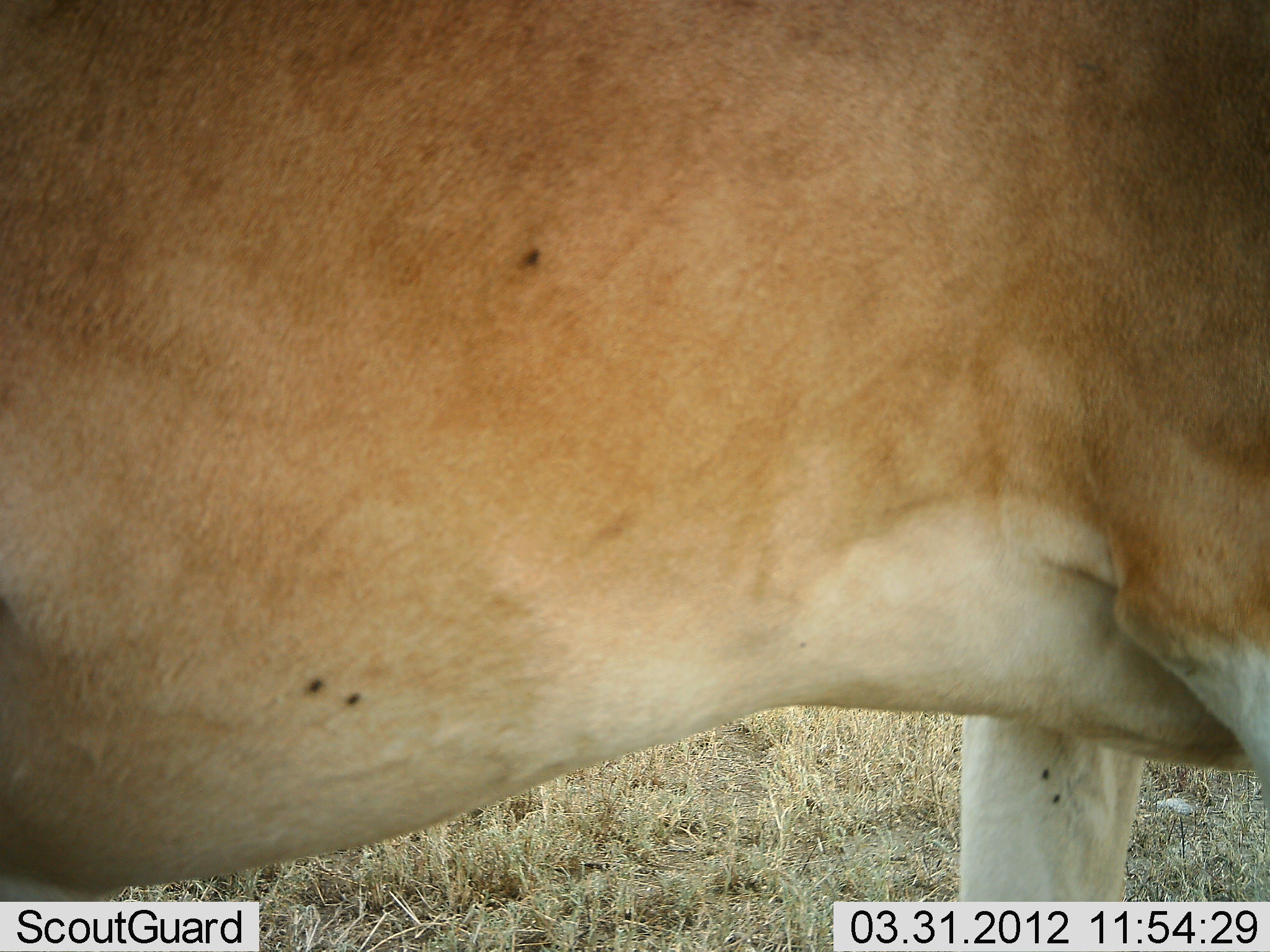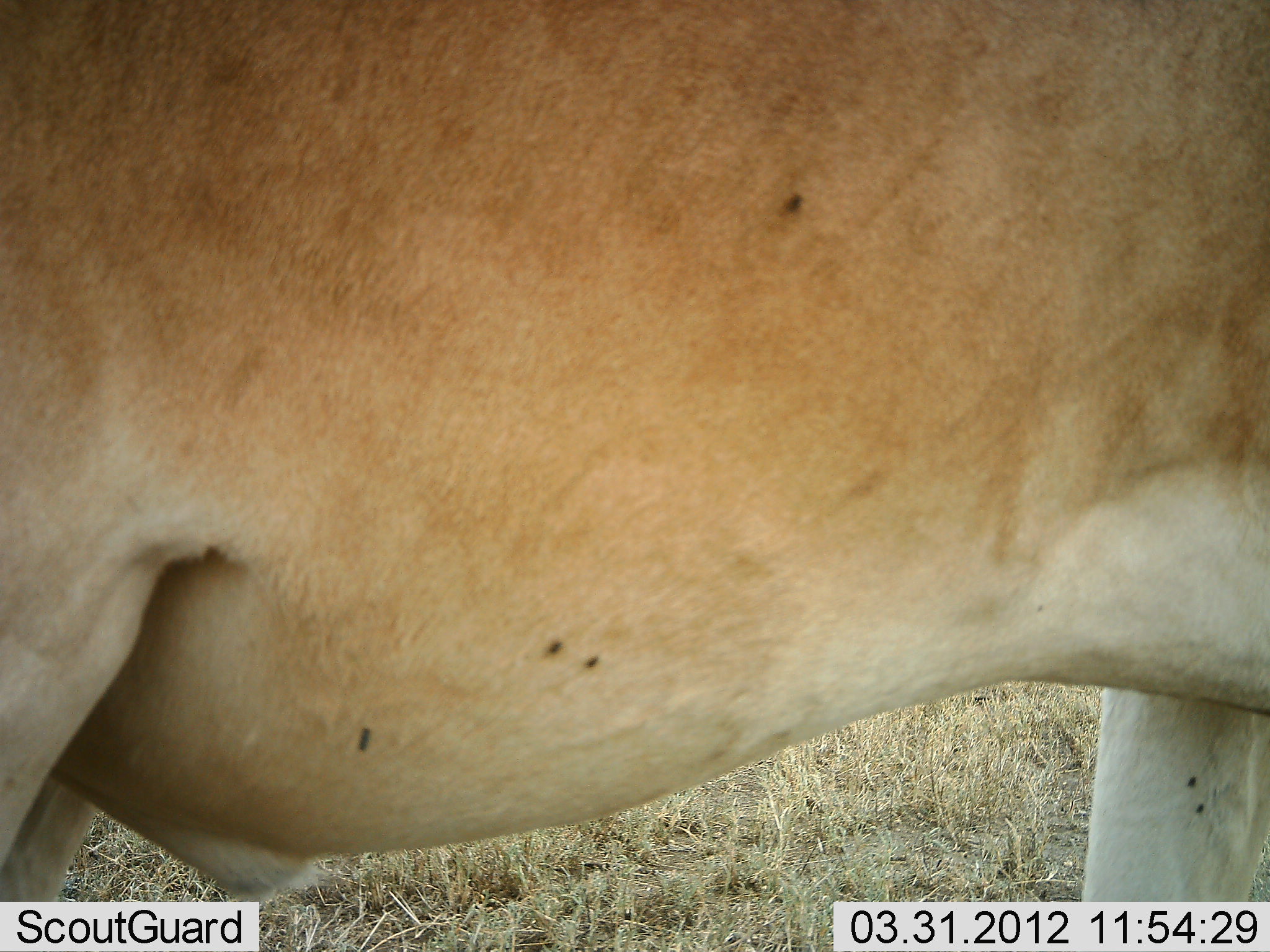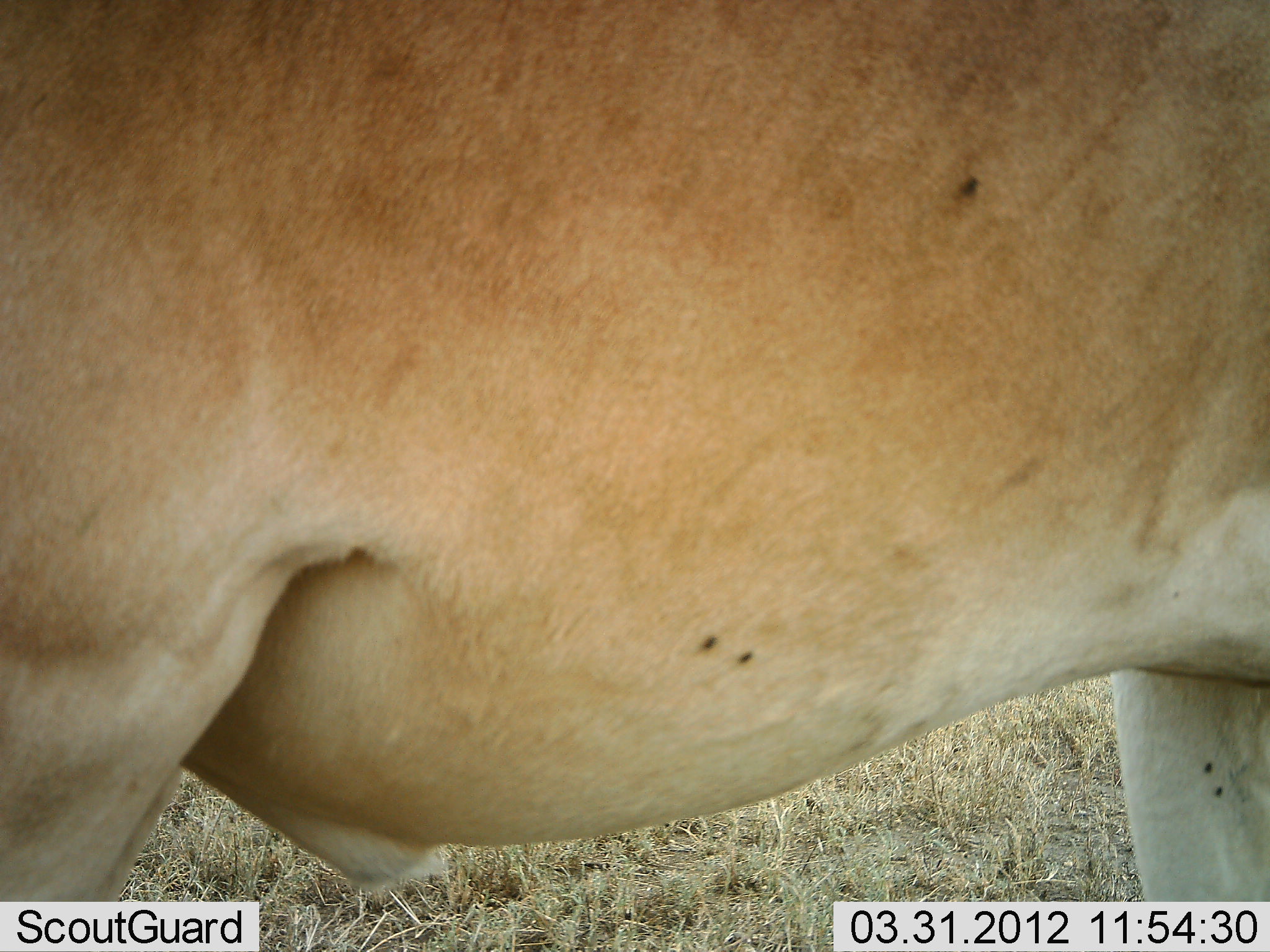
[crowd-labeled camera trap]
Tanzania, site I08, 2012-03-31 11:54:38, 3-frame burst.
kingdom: Animalia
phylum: Chordata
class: Mammalia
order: Artiodactyla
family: Bovidae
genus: Alcelaphus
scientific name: Alcelaphus buselaphus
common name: hartebeest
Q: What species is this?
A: Hartebeest (Alcelaphus buselaphus).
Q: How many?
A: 1.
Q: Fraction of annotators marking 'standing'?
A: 62%.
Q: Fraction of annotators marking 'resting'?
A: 0%.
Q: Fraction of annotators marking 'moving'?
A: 38%.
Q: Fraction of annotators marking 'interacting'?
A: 0%.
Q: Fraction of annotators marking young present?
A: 0%.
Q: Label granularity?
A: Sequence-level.